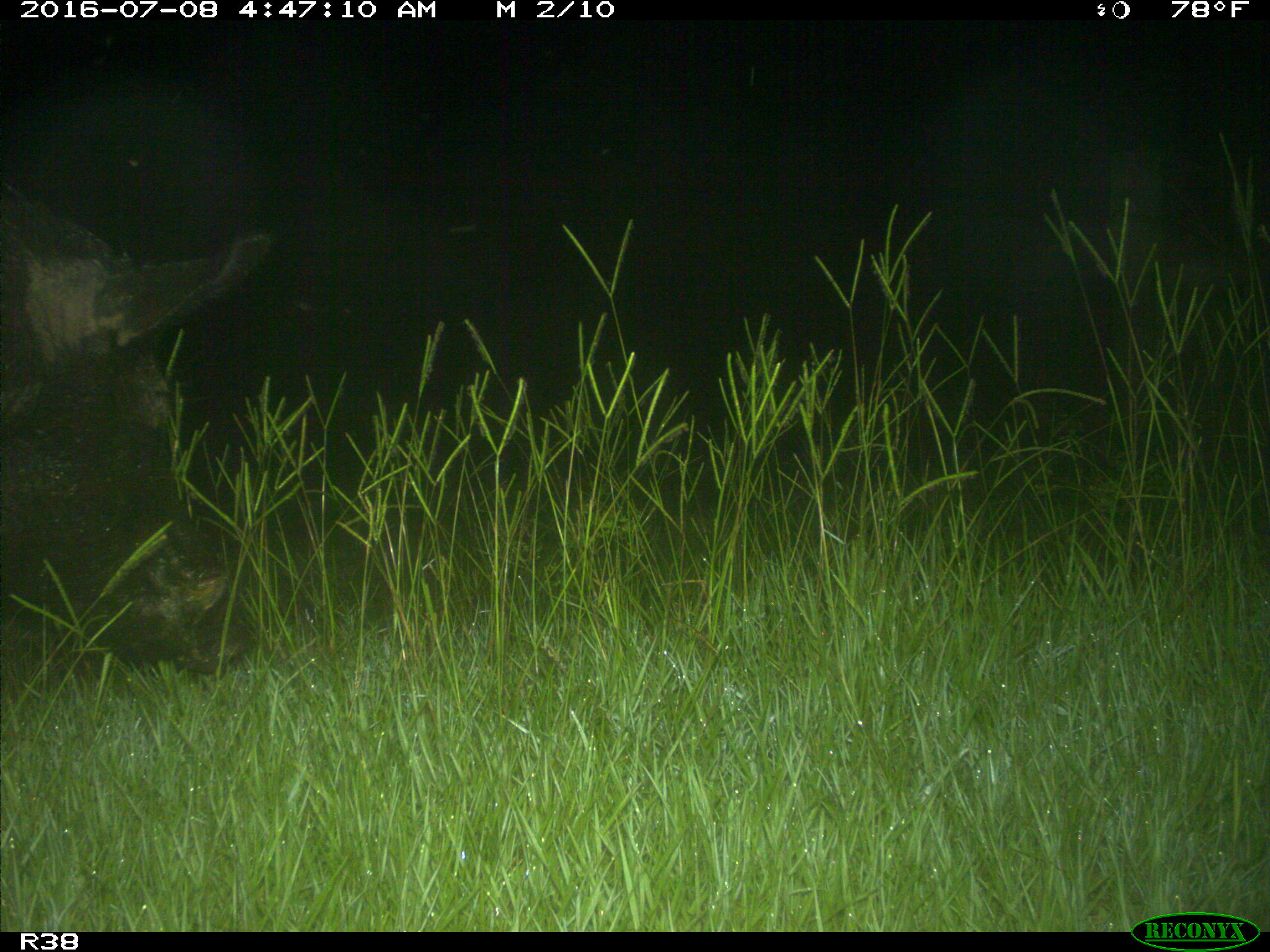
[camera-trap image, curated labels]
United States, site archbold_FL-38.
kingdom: Animalia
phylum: Chordata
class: Mammalia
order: Artiodactyla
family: Suidae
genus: Sus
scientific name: Sus scrofa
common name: wild boar